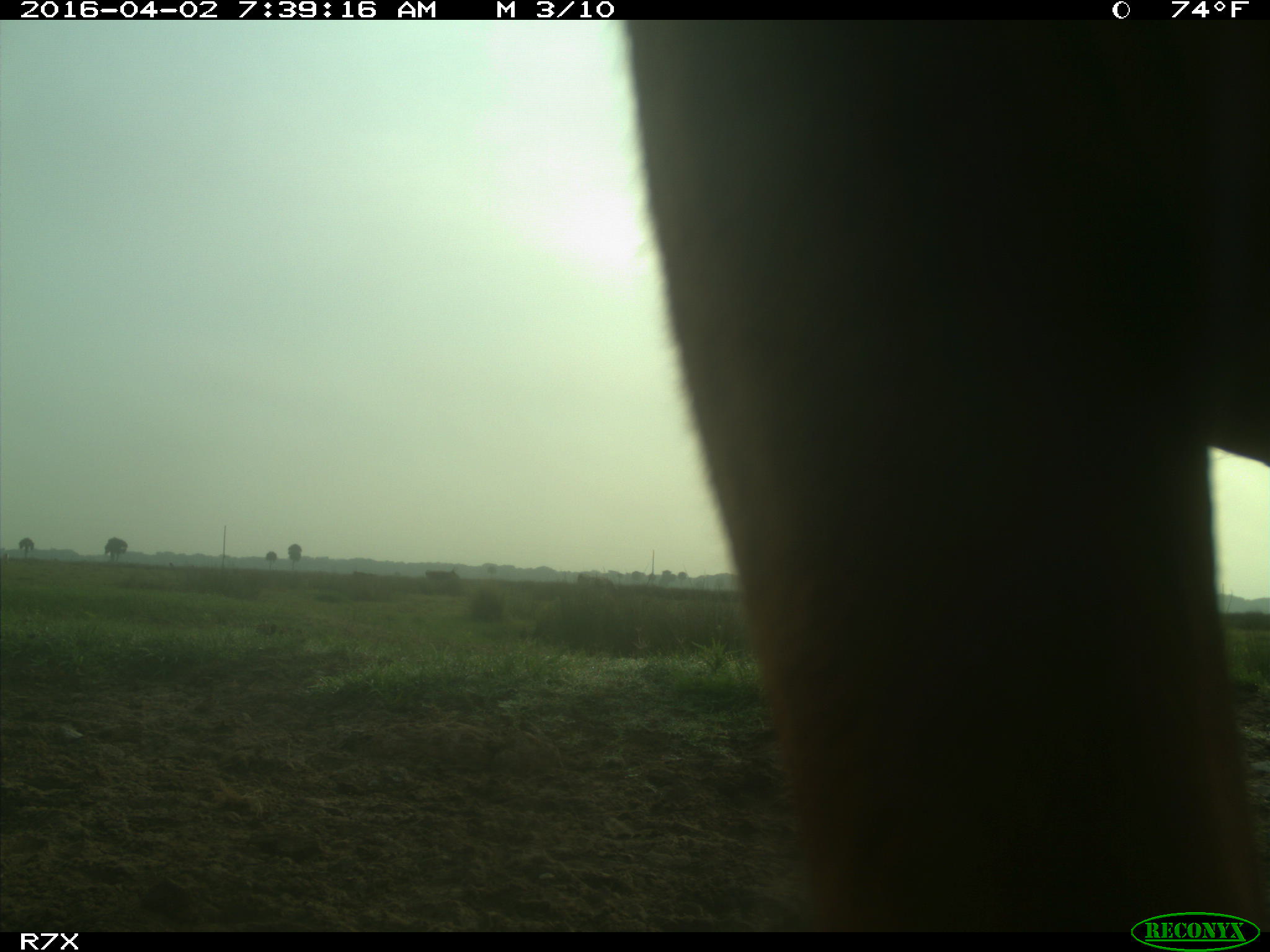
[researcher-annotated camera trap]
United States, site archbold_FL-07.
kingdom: Animalia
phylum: Chordata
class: Mammalia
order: Artiodactyla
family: Bovidae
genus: Bos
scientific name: Bos taurus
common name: domestic cow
Bos taurus (domestic cow).